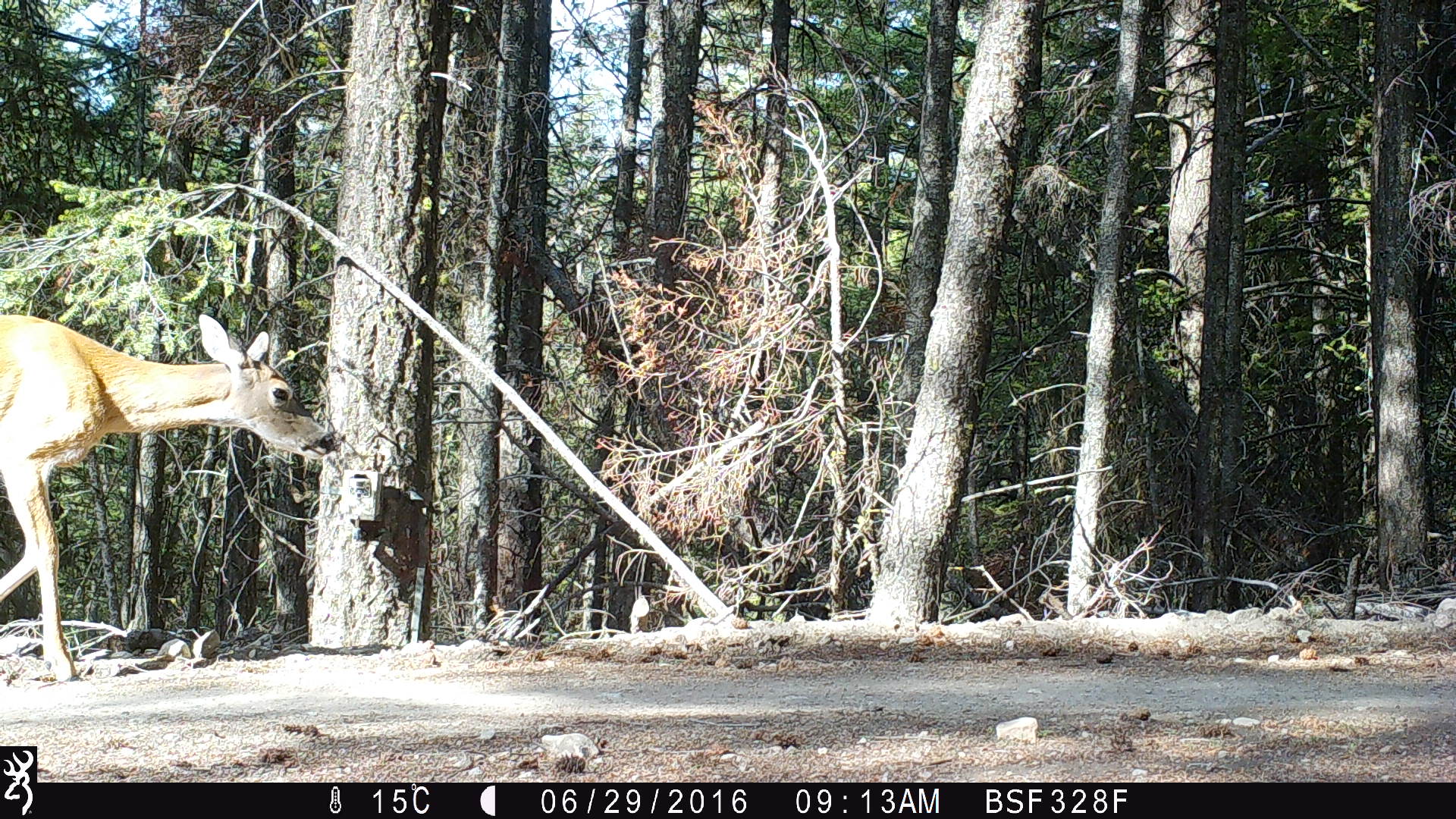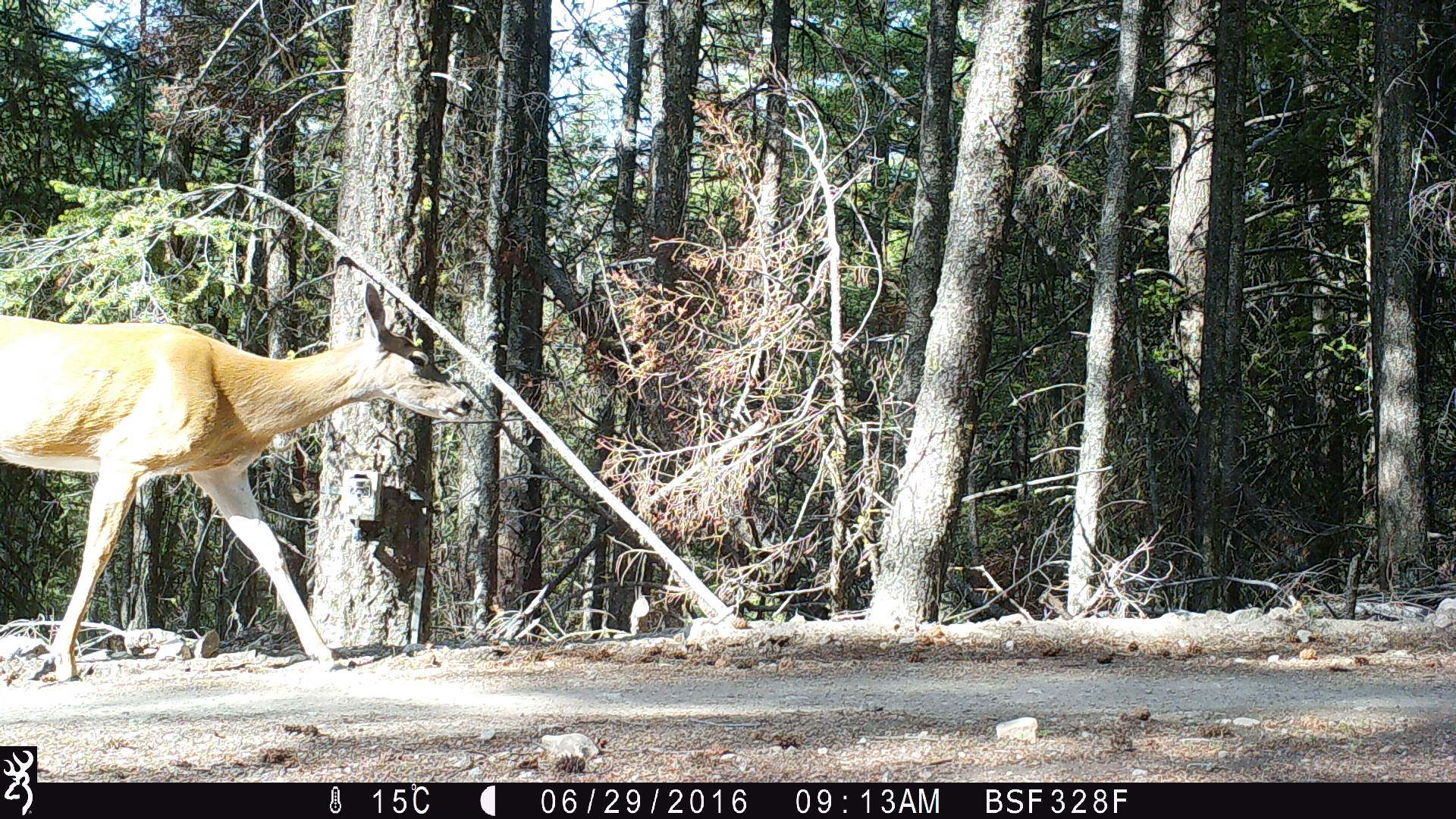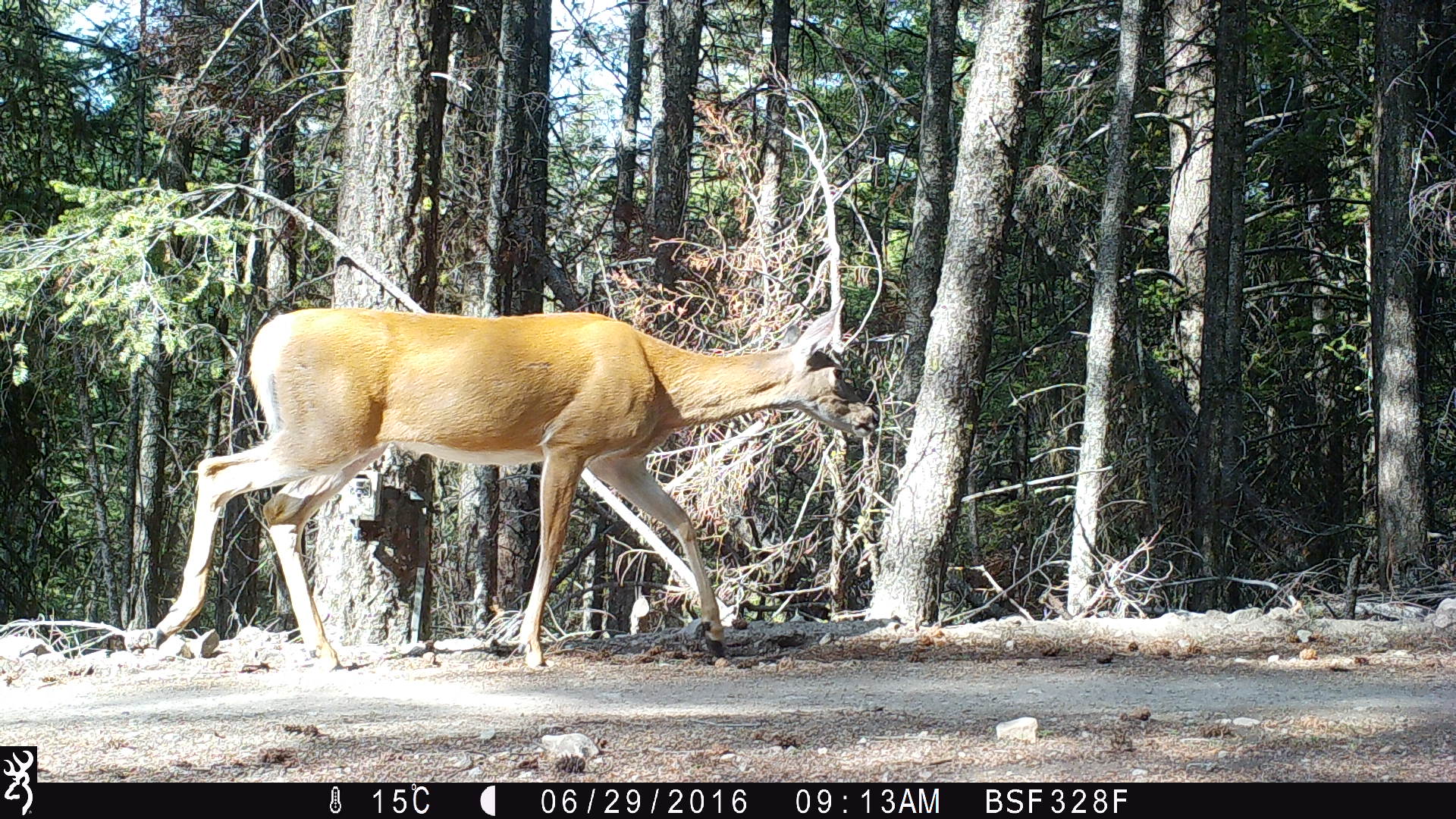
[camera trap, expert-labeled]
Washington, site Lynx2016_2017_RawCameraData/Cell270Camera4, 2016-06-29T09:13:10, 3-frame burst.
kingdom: Animalia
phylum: Chordata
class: Mammalia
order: Artiodactyla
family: Cervidae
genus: Odocoileus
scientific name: Odocoileus virginianus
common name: white-tailed deer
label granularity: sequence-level